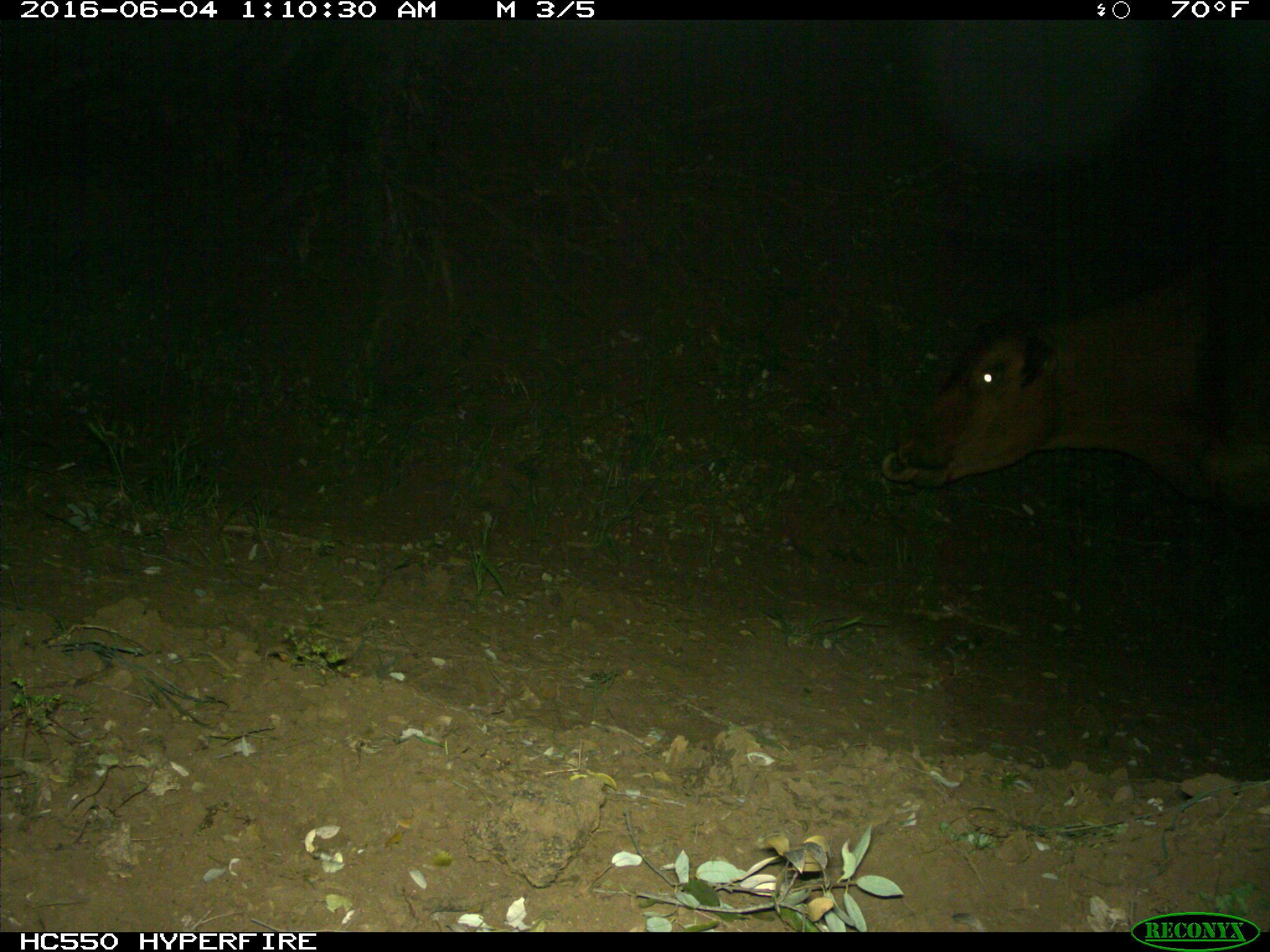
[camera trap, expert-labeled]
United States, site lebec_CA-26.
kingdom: Animalia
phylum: Chordata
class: Mammalia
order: Artiodactyla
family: Bovidae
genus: Bos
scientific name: Bos taurus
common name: domestic cow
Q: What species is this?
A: Bos taurus (domestic cow).